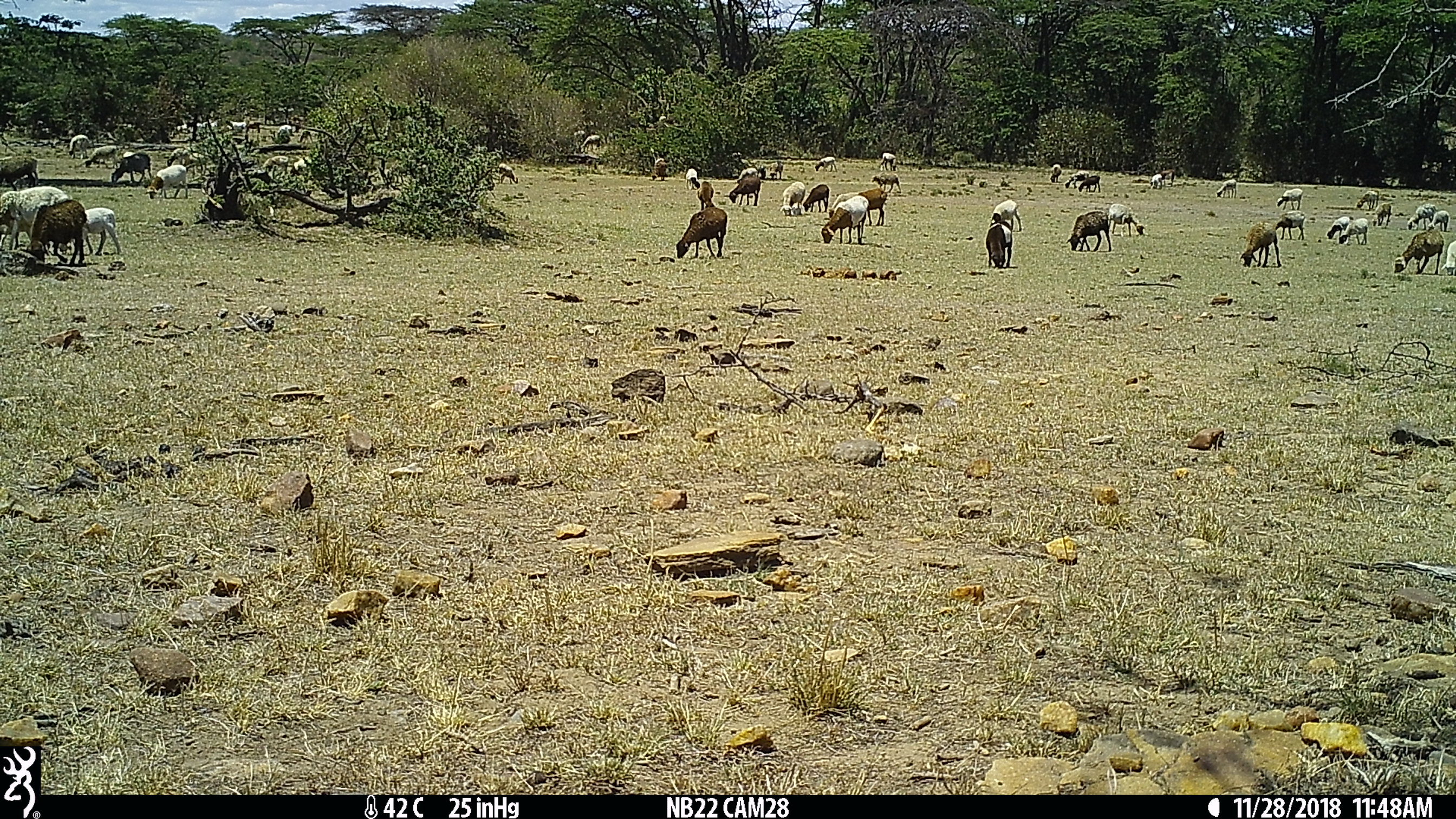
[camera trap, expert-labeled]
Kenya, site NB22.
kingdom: Animalia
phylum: Chordata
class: Mammalia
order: Artiodactyla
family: Bovidae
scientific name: Bovidae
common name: sheep or goat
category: shoat